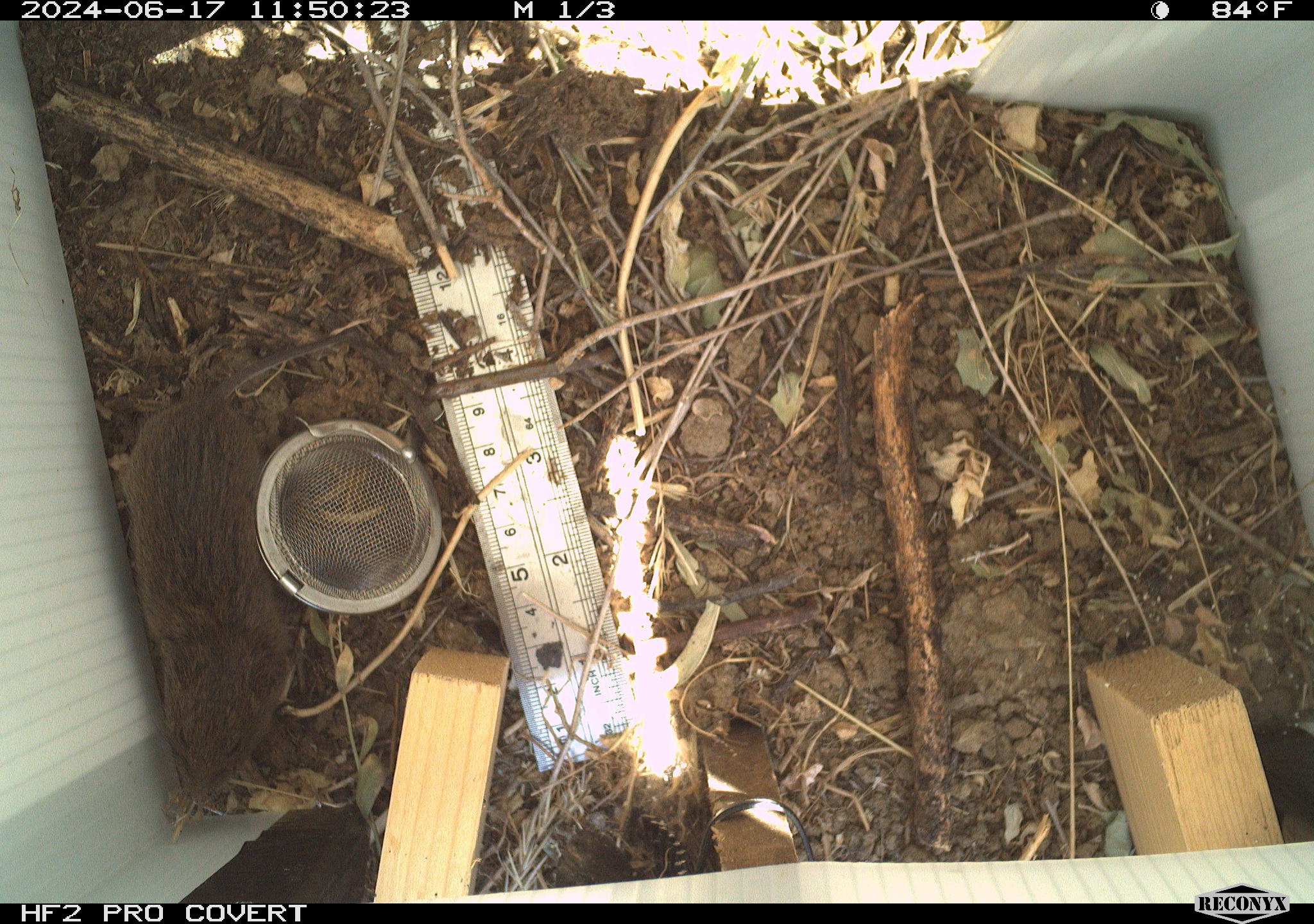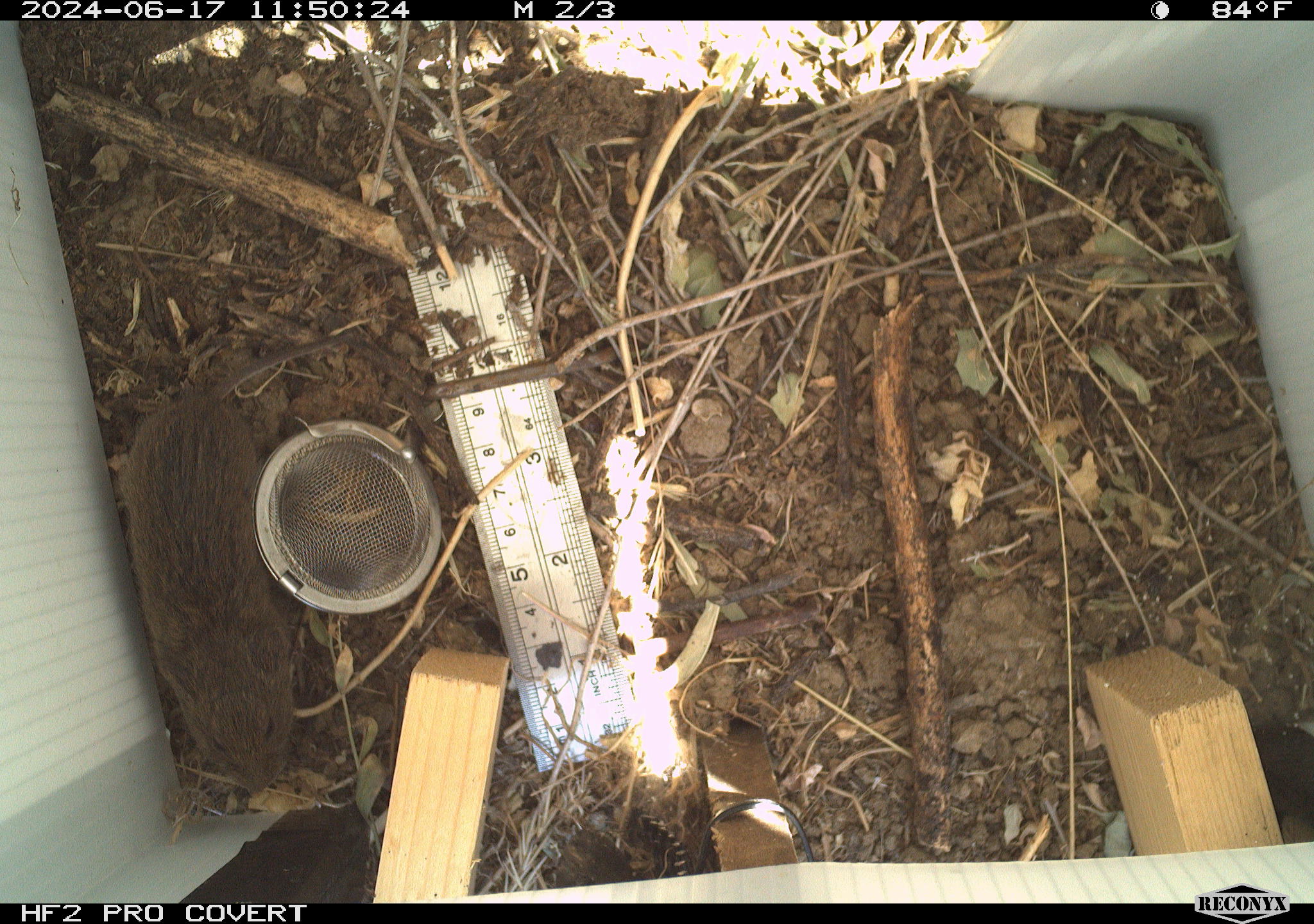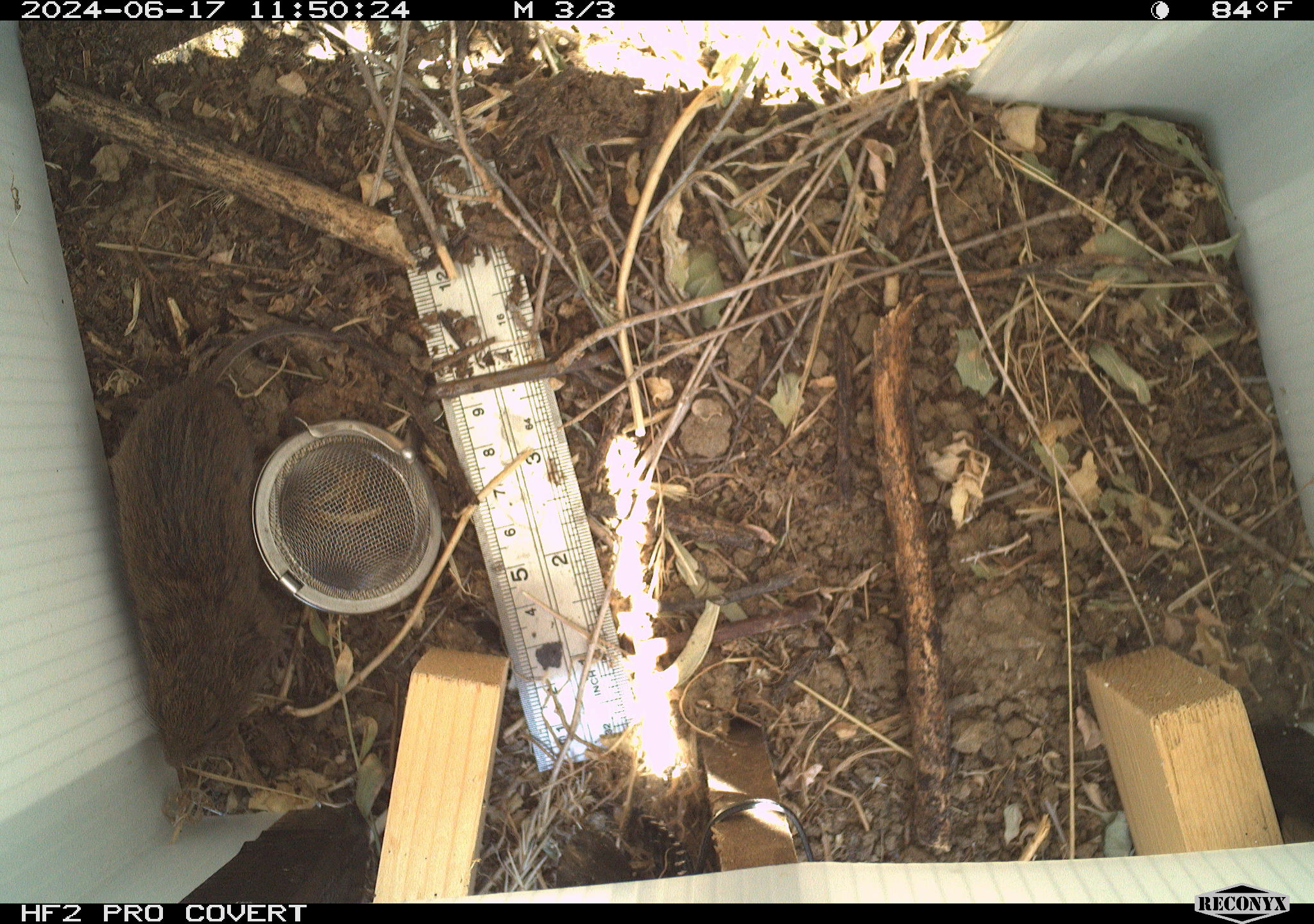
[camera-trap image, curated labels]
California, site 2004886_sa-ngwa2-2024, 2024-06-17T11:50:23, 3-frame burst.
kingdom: Animalia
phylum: Chordata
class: Mammalia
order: Rodentia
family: Cricetidae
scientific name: Arvicolinae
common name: voles, lemmings, and muskrats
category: arvicolinae subfamily